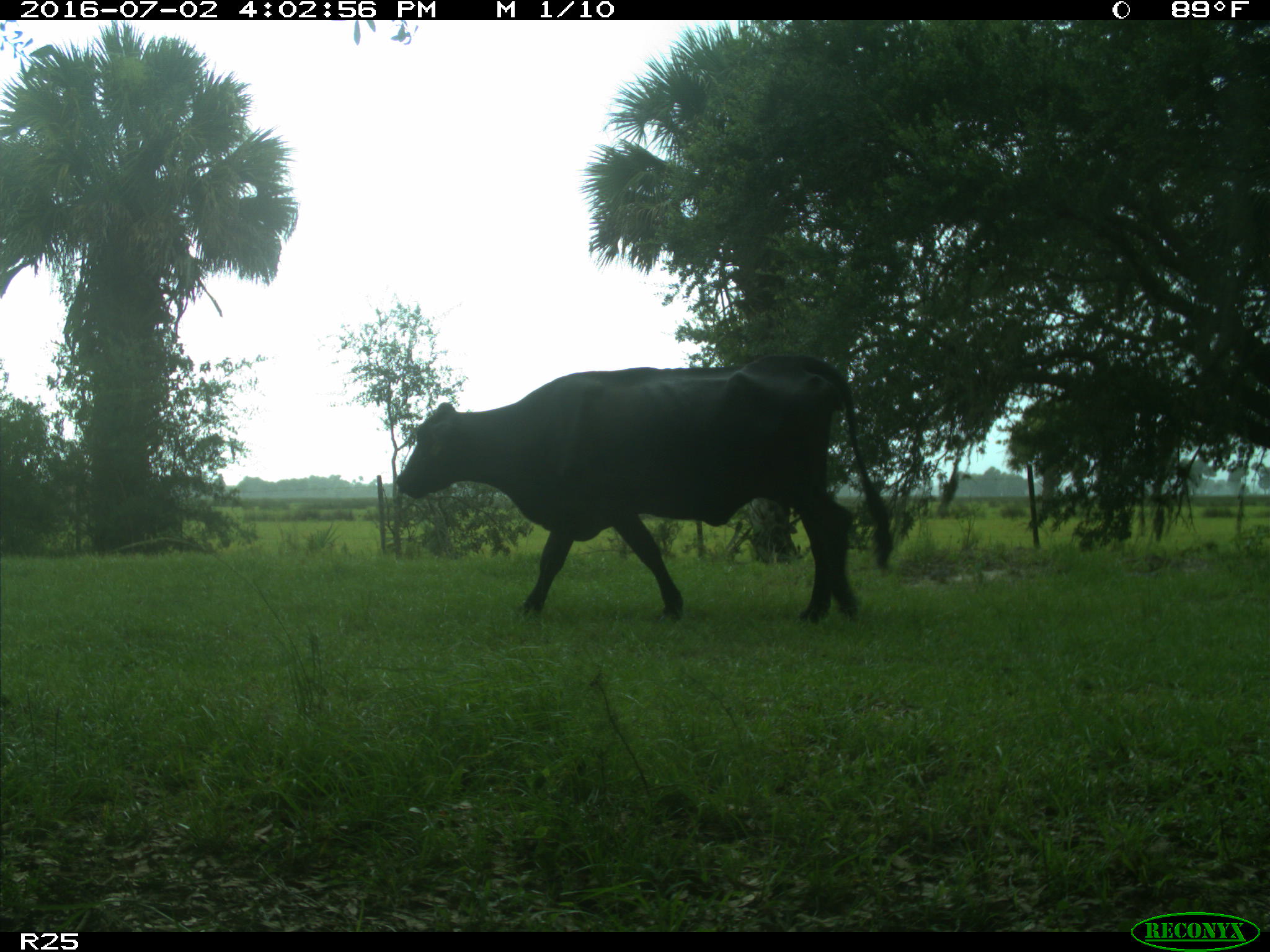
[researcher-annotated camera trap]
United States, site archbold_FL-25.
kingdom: Animalia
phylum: Chordata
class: Mammalia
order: Artiodactyla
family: Bovidae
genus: Bos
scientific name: Bos taurus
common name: domestic cow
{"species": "Bos taurus (domestic cow)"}